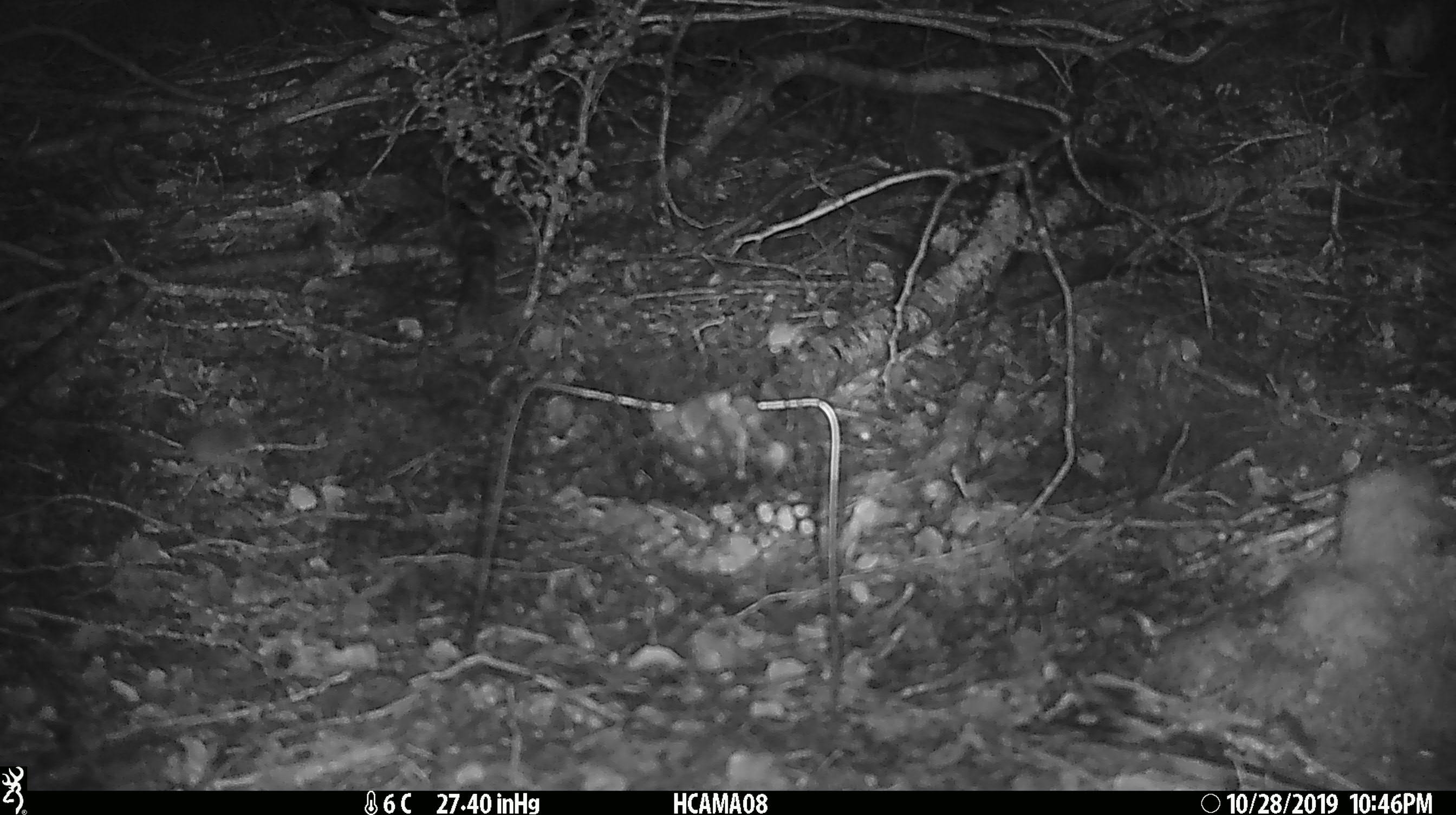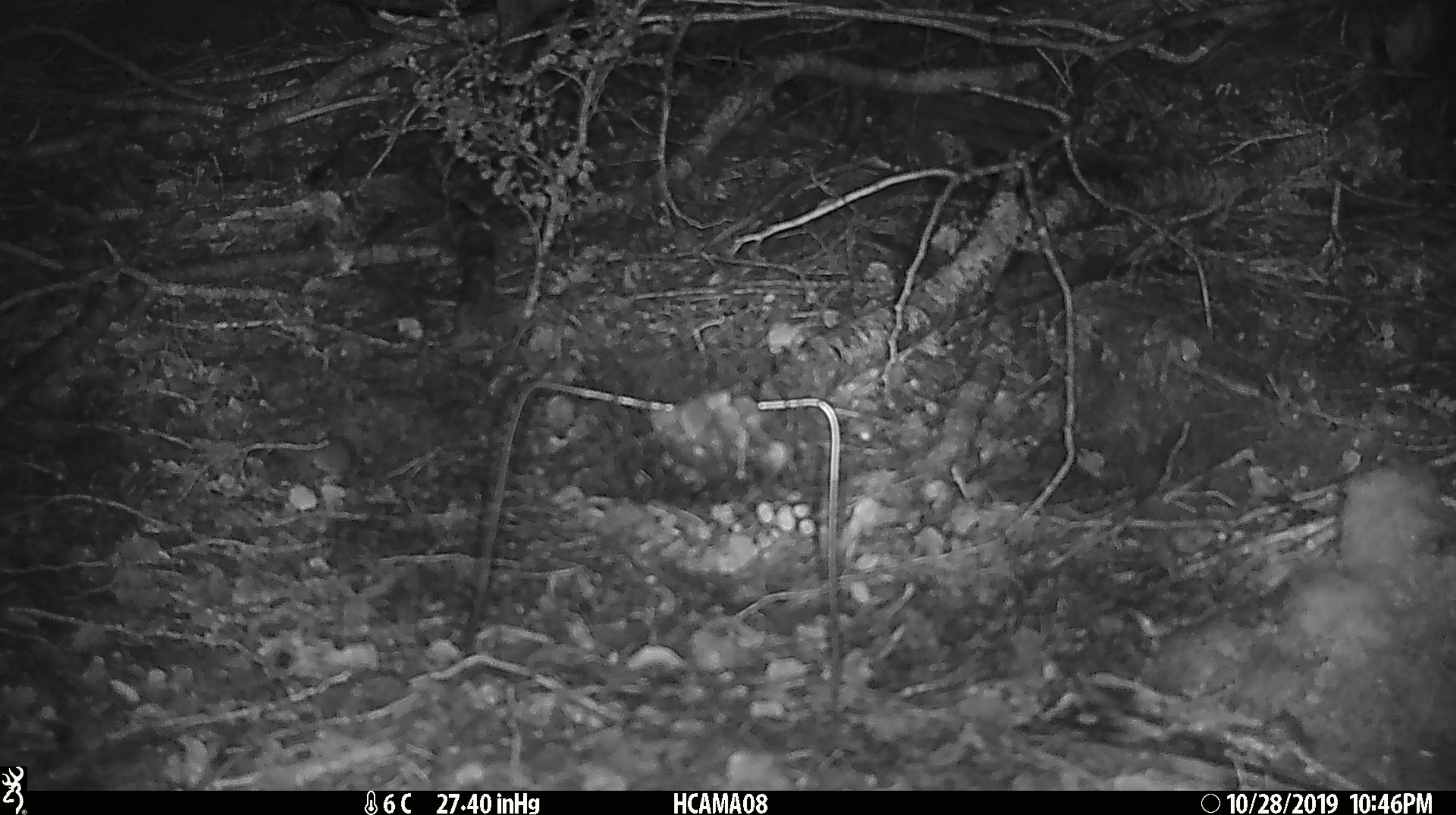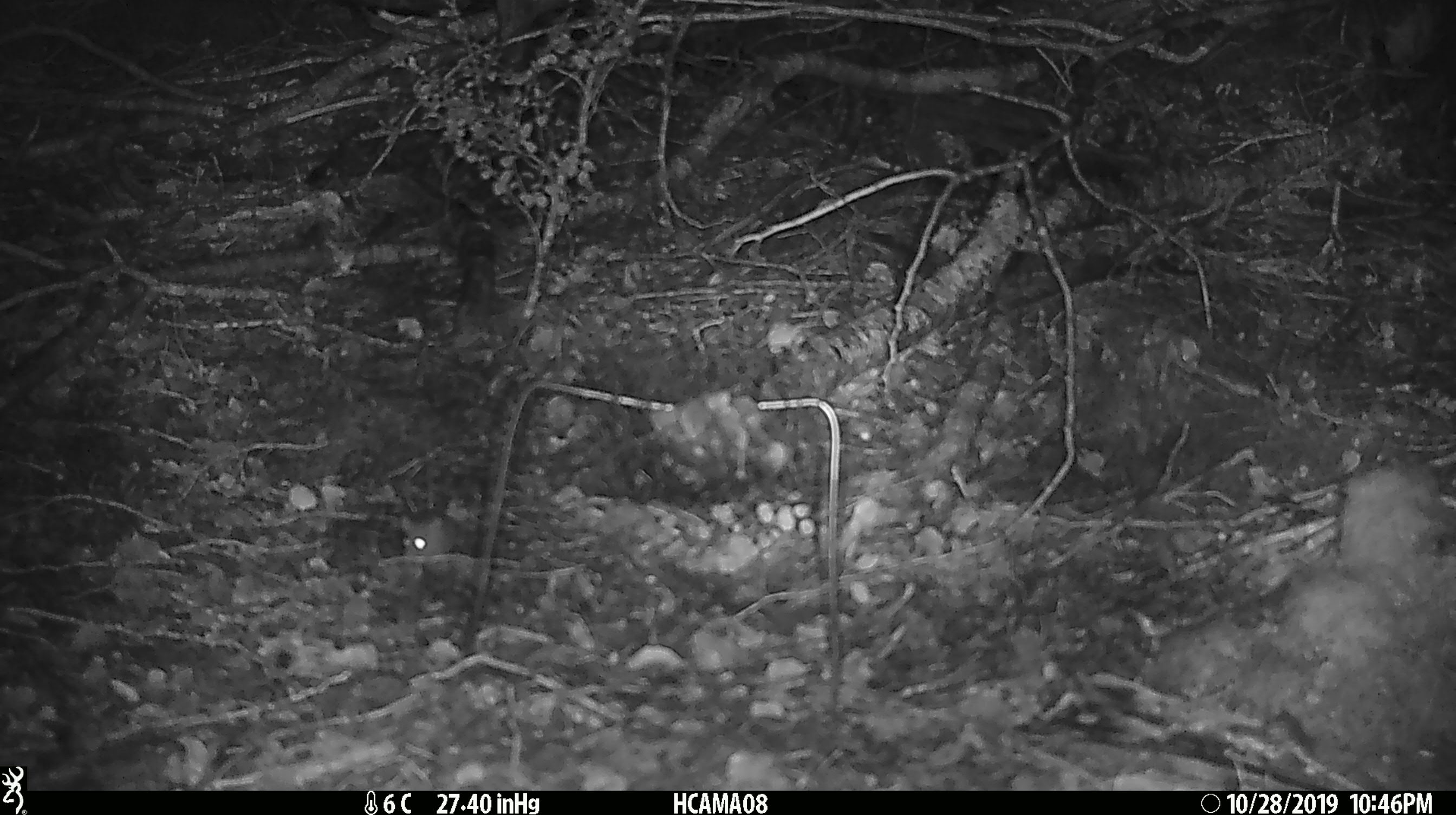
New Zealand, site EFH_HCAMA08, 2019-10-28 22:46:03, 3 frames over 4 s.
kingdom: Animalia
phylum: Chordata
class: Mammalia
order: Rodentia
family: Muridae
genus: Mus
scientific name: Mus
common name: mouse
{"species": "mouse (Mus)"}